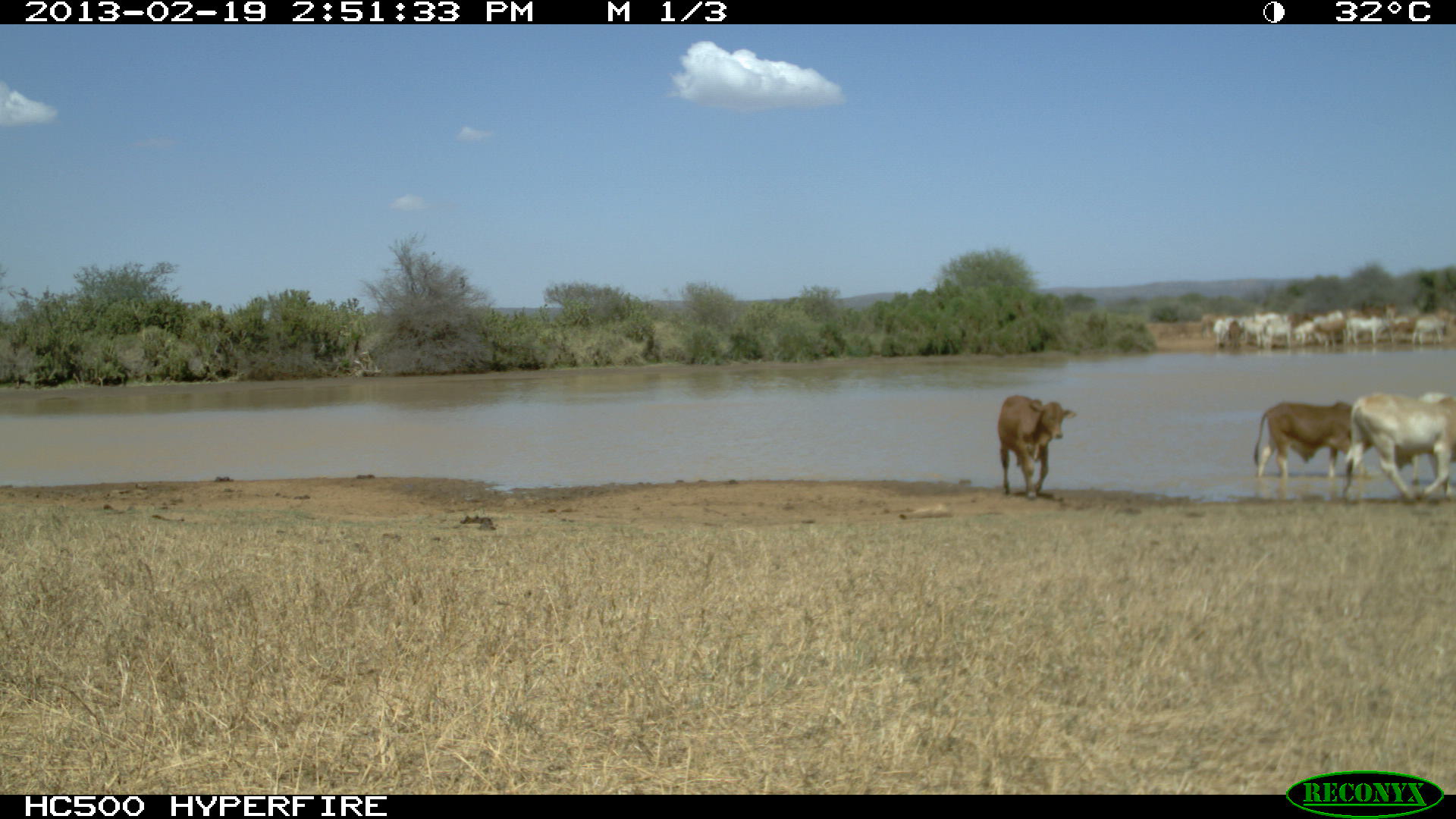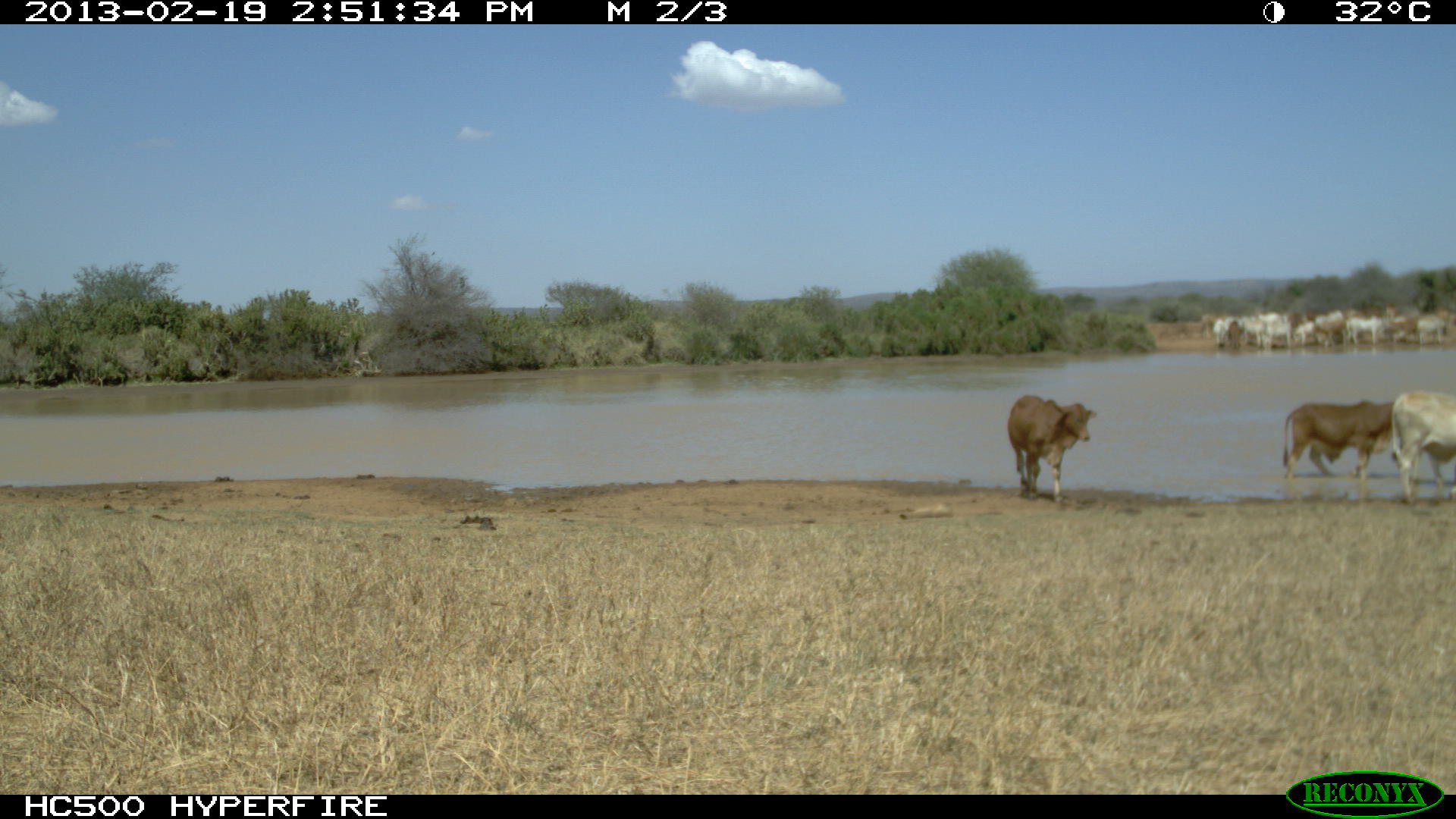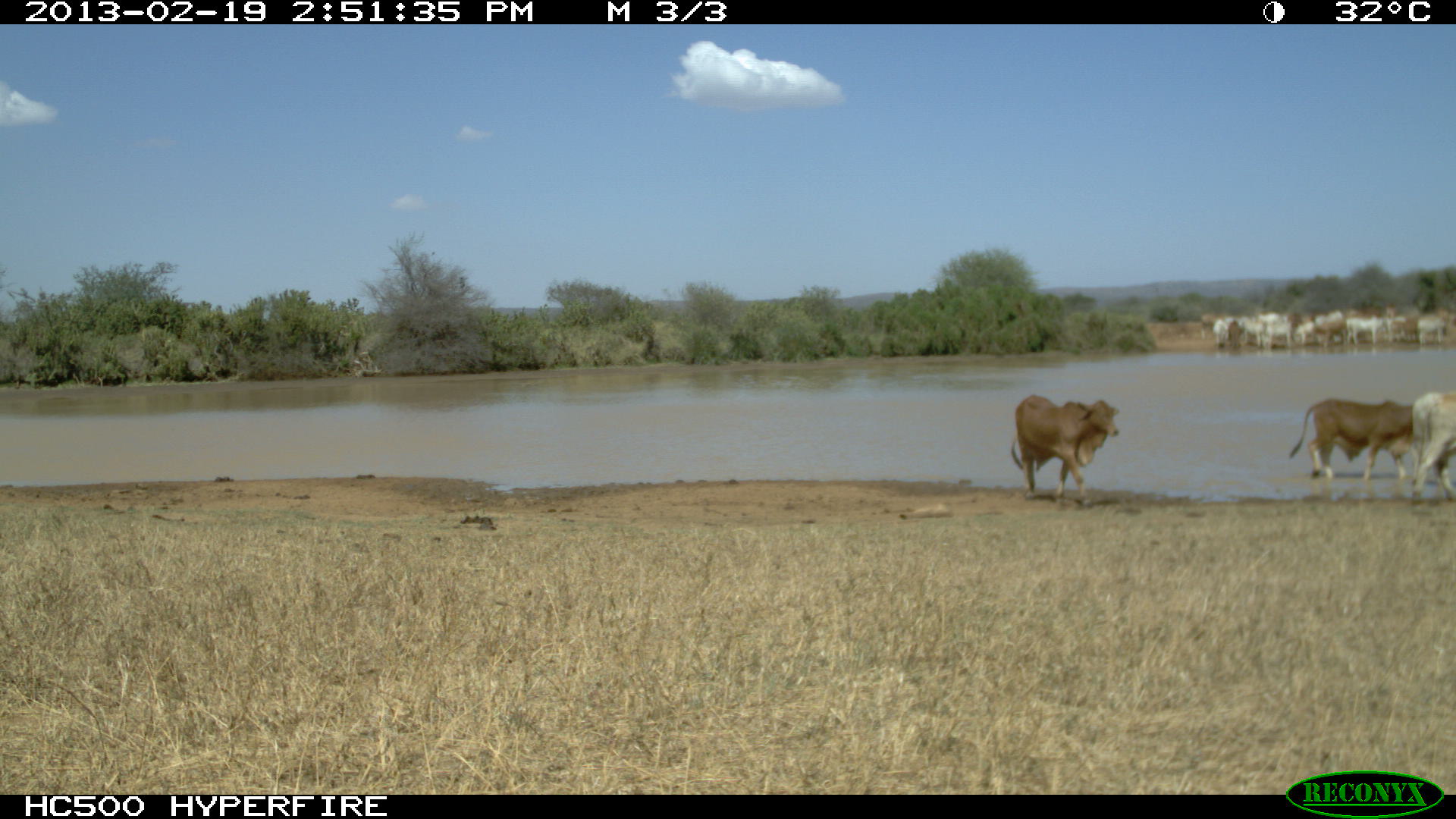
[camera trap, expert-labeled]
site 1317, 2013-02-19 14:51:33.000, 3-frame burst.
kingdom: Animalia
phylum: Chordata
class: Mammalia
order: Artiodactyla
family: Bovidae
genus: Bos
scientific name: Bos taurus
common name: domestic cattle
Bos taurus (domestic cattle), count 1.